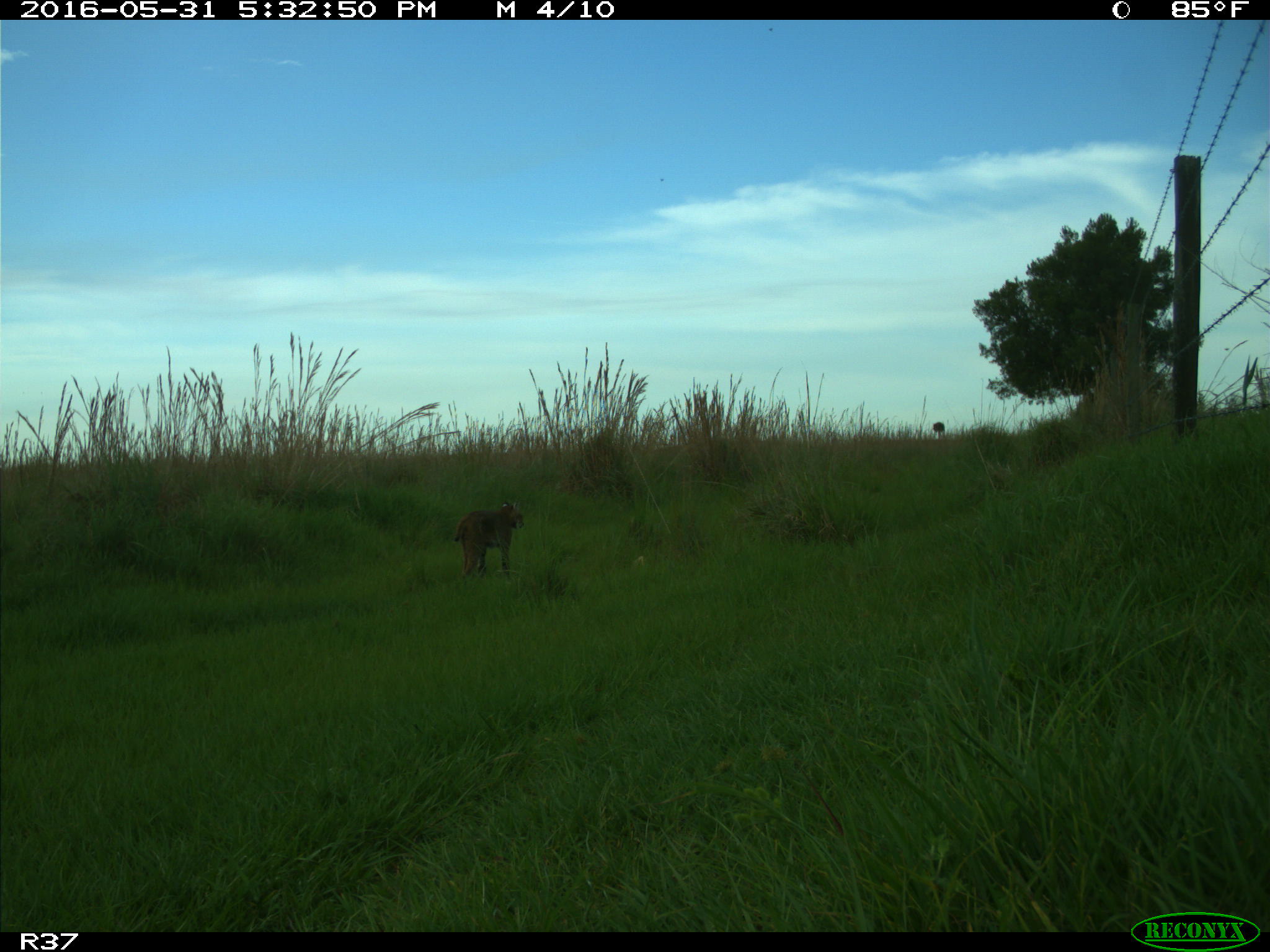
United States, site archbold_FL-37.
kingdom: Animalia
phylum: Chordata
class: Mammalia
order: Carnivora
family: Felidae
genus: Lynx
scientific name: Lynx rufus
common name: bobcat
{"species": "Lynx rufus (bobcat)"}